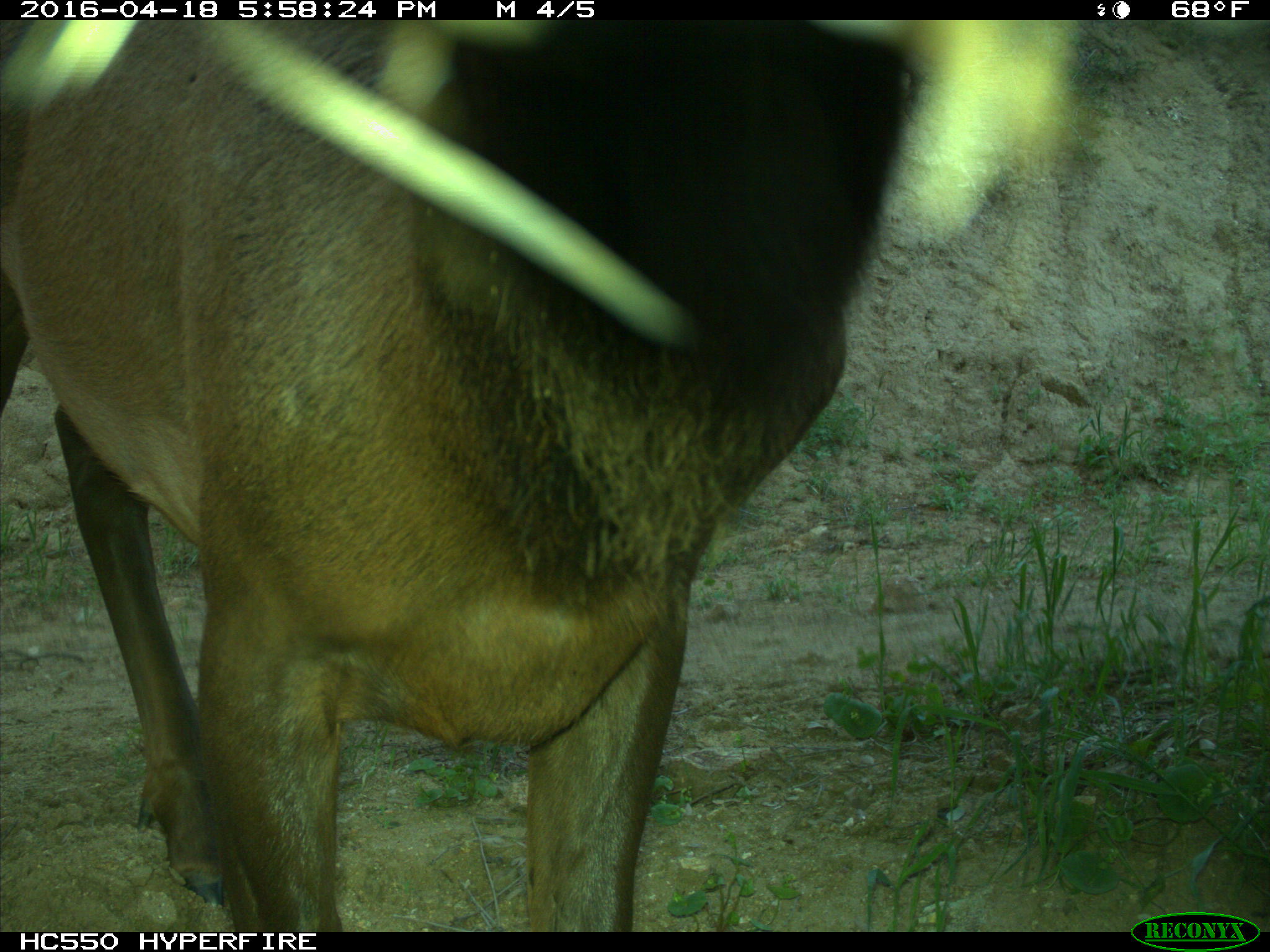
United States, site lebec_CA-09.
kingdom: Animalia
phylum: Chordata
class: Mammalia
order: Artiodactyla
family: Cervidae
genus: Cervus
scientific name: Cervus canadensis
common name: elk